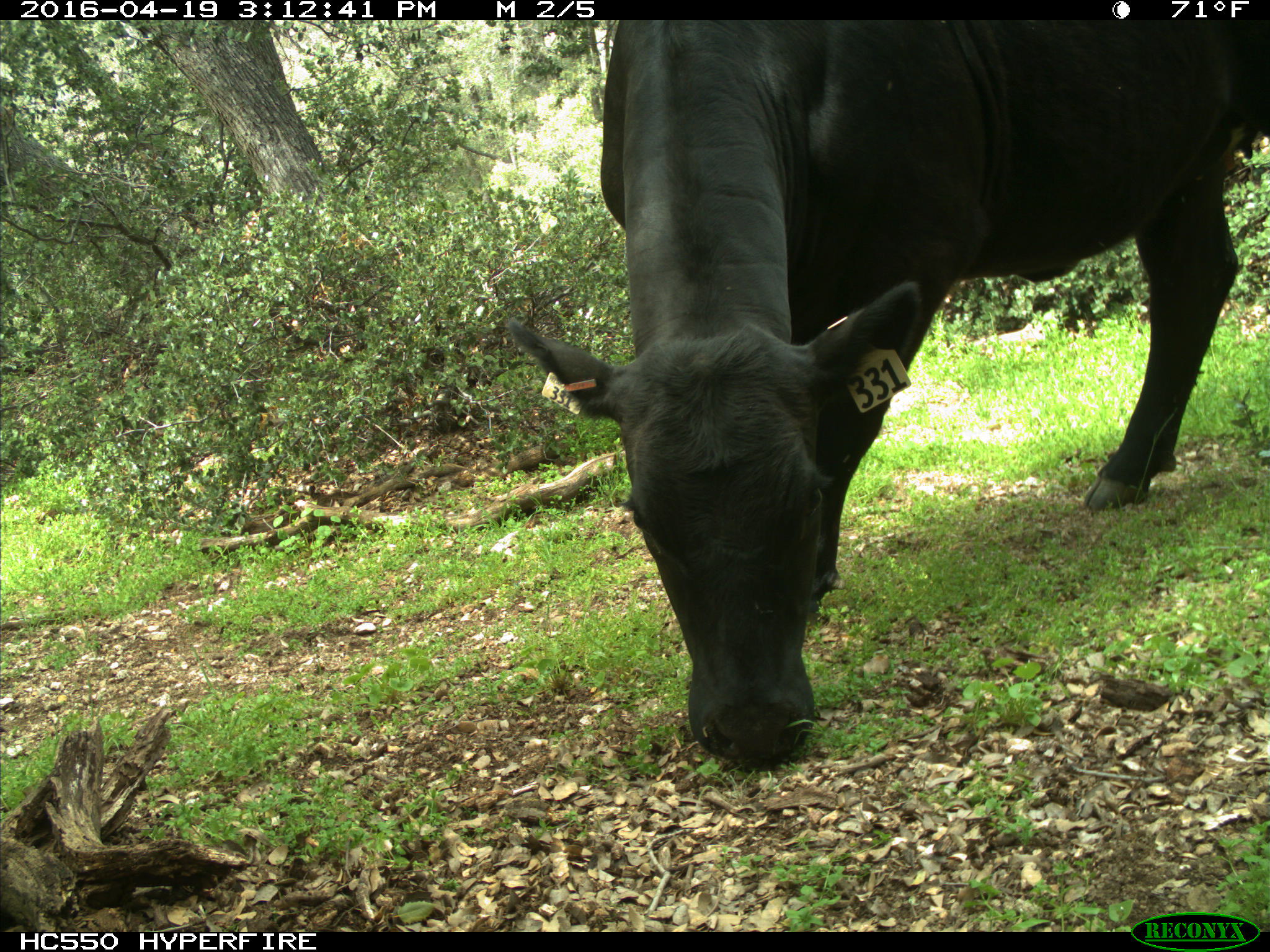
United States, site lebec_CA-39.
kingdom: Animalia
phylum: Chordata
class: Mammalia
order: Artiodactyla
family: Bovidae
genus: Bos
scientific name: Bos taurus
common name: domestic cow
Bos taurus (domestic cow).